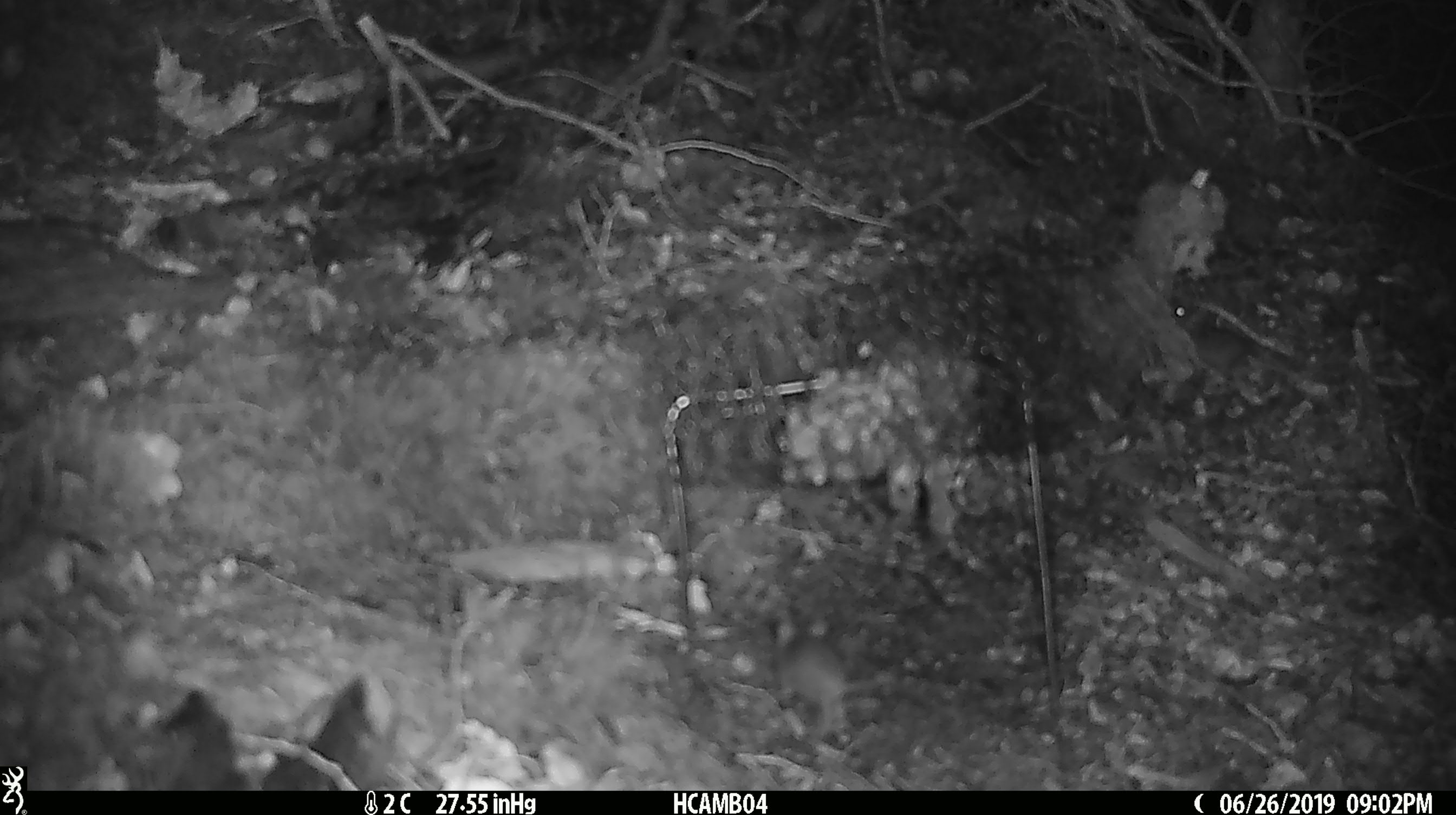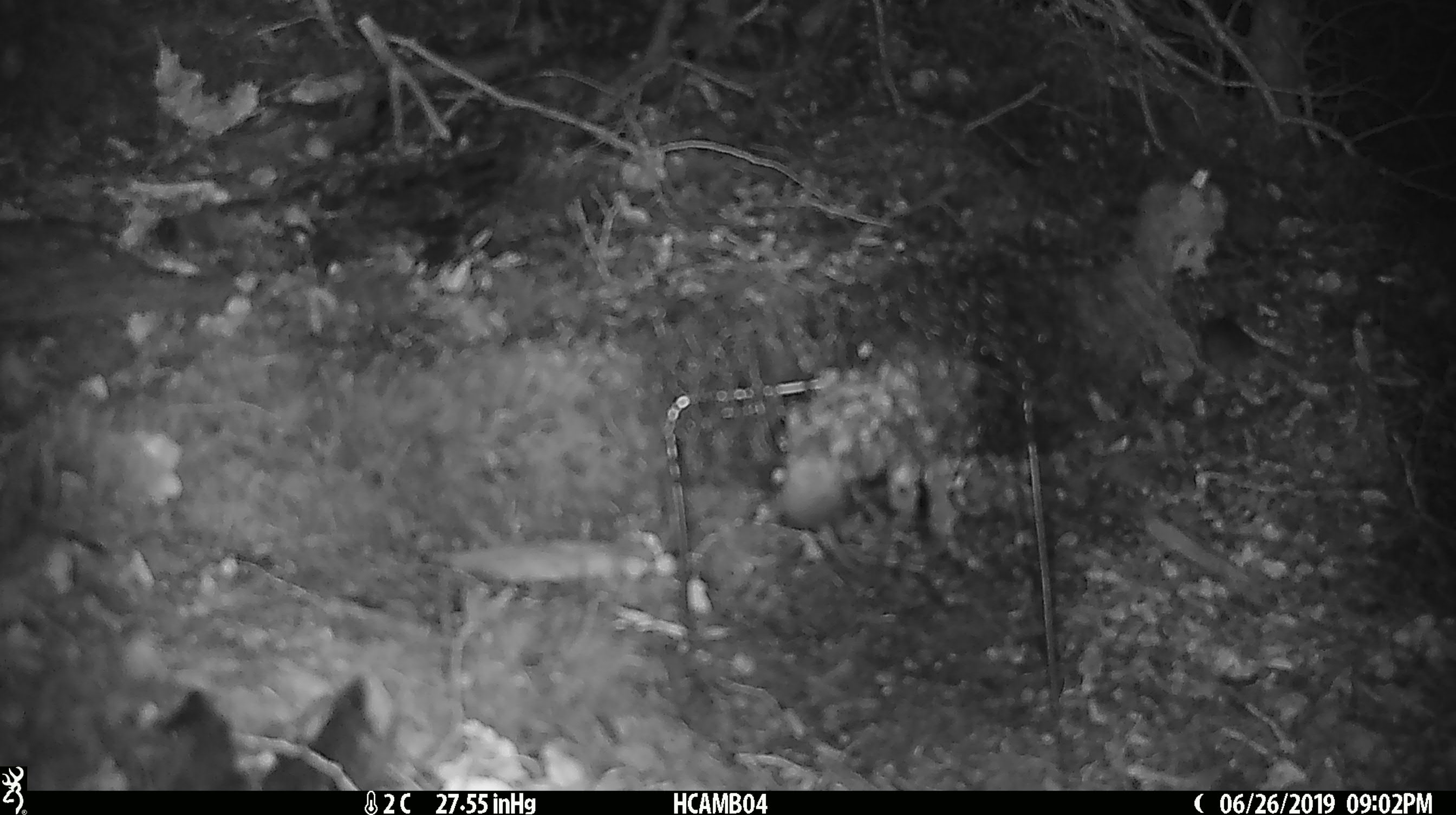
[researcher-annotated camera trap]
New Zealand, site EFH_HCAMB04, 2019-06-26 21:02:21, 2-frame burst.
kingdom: Animalia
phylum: Chordata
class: Mammalia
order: Rodentia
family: Muridae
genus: Mus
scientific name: Mus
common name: mouse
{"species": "mouse (Mus)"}